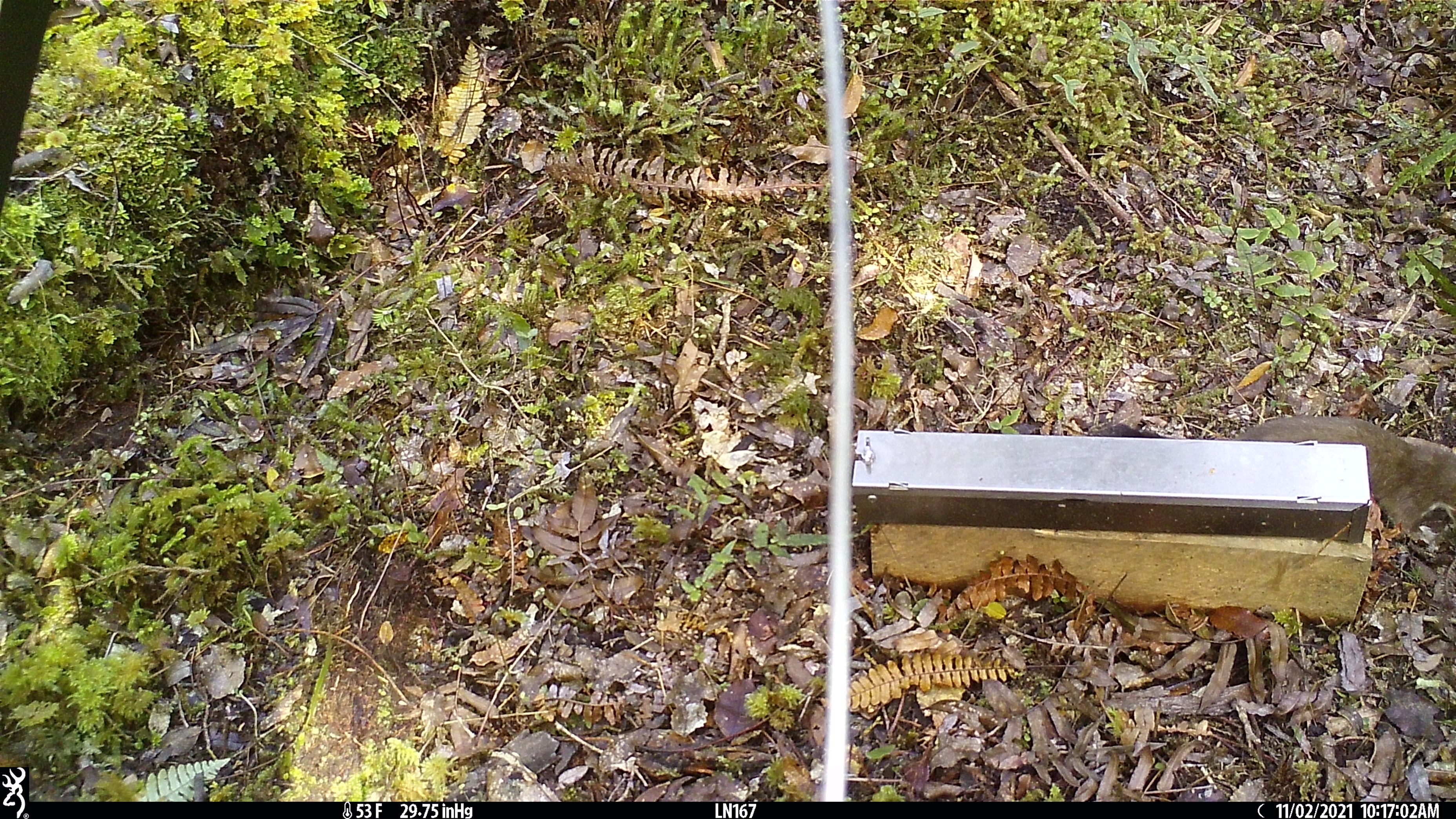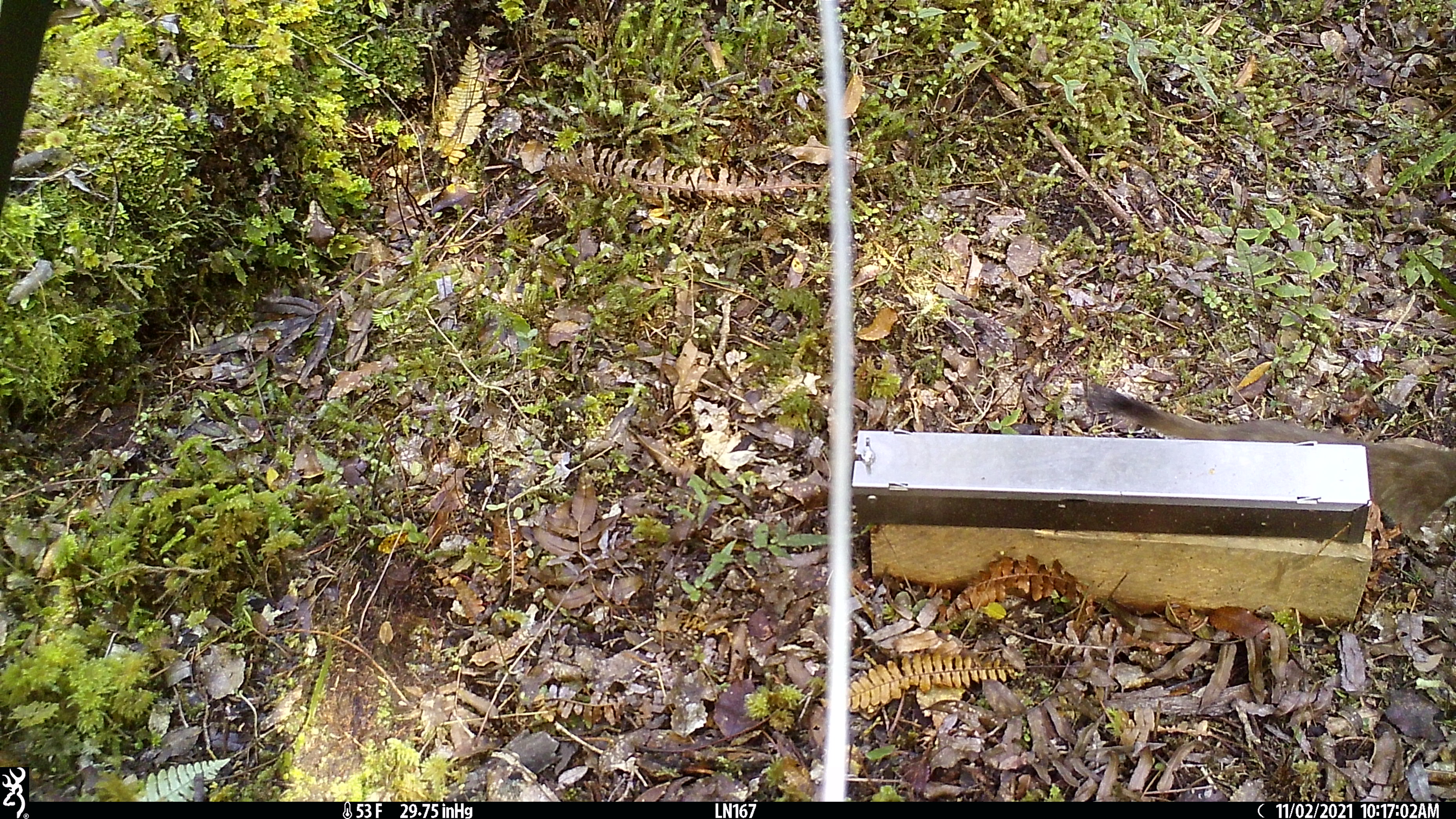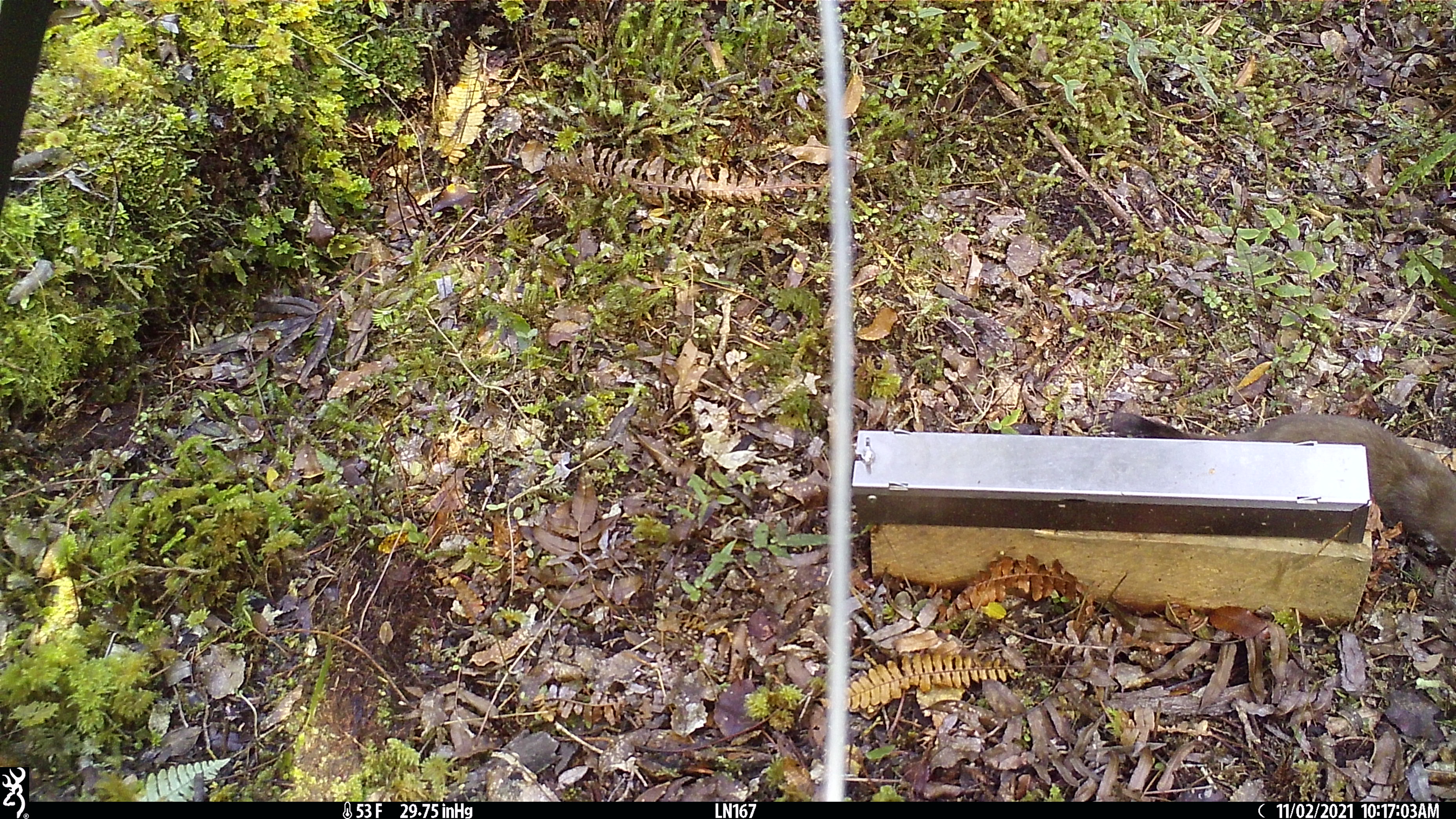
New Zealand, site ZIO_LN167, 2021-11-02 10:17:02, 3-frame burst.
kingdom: Animalia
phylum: Chordata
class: Mammalia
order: Carnivora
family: Mustelidae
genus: Mustela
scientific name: Mustela erminea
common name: stoat